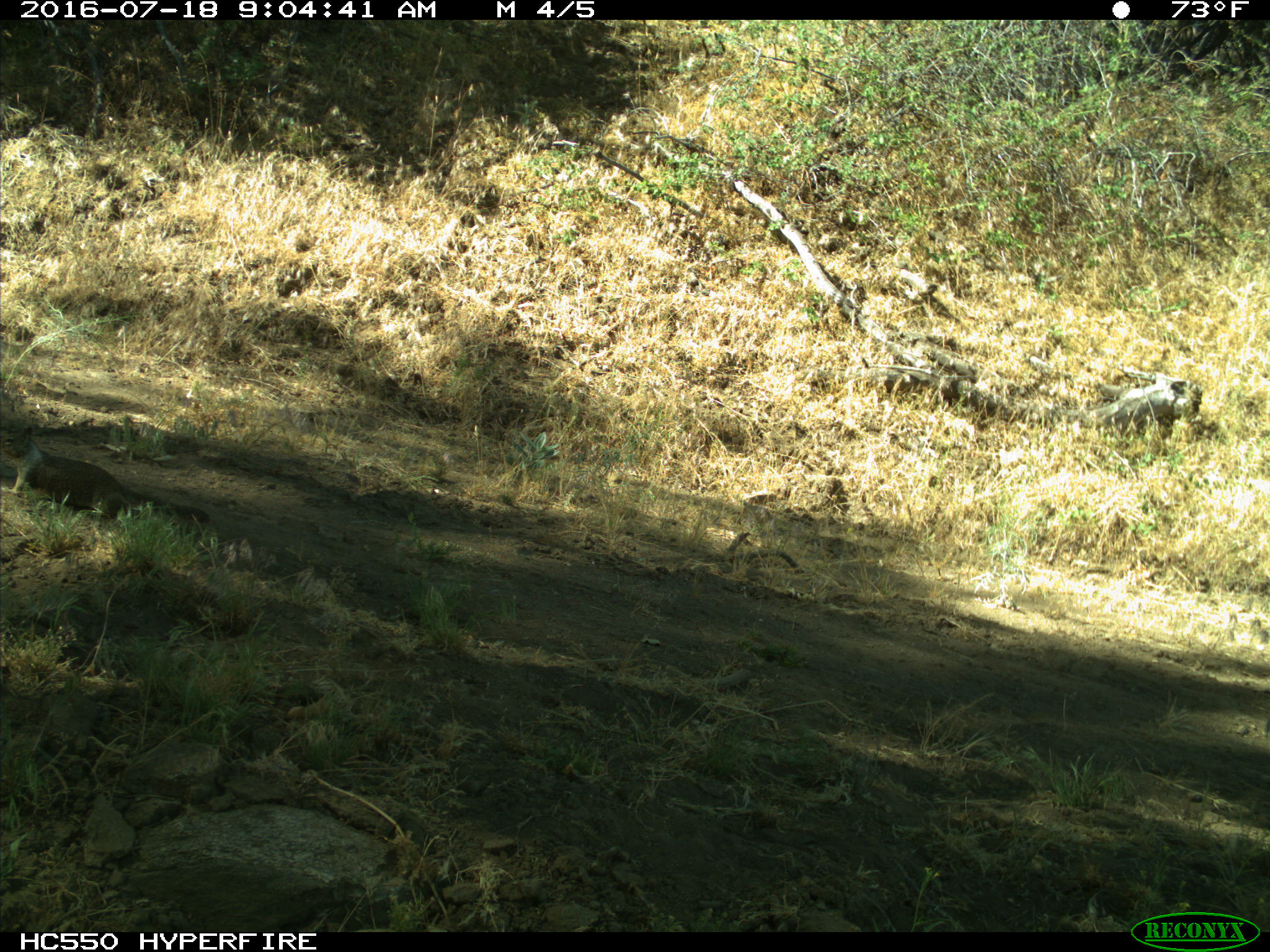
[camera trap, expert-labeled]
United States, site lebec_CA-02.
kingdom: Animalia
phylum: Chordata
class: Mammalia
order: Rodentia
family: Sciuridae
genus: Otospermophilus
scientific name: Otospermophilus beecheyi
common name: california ground squirrel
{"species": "Otospermophilus beecheyi (california ground squirrel)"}